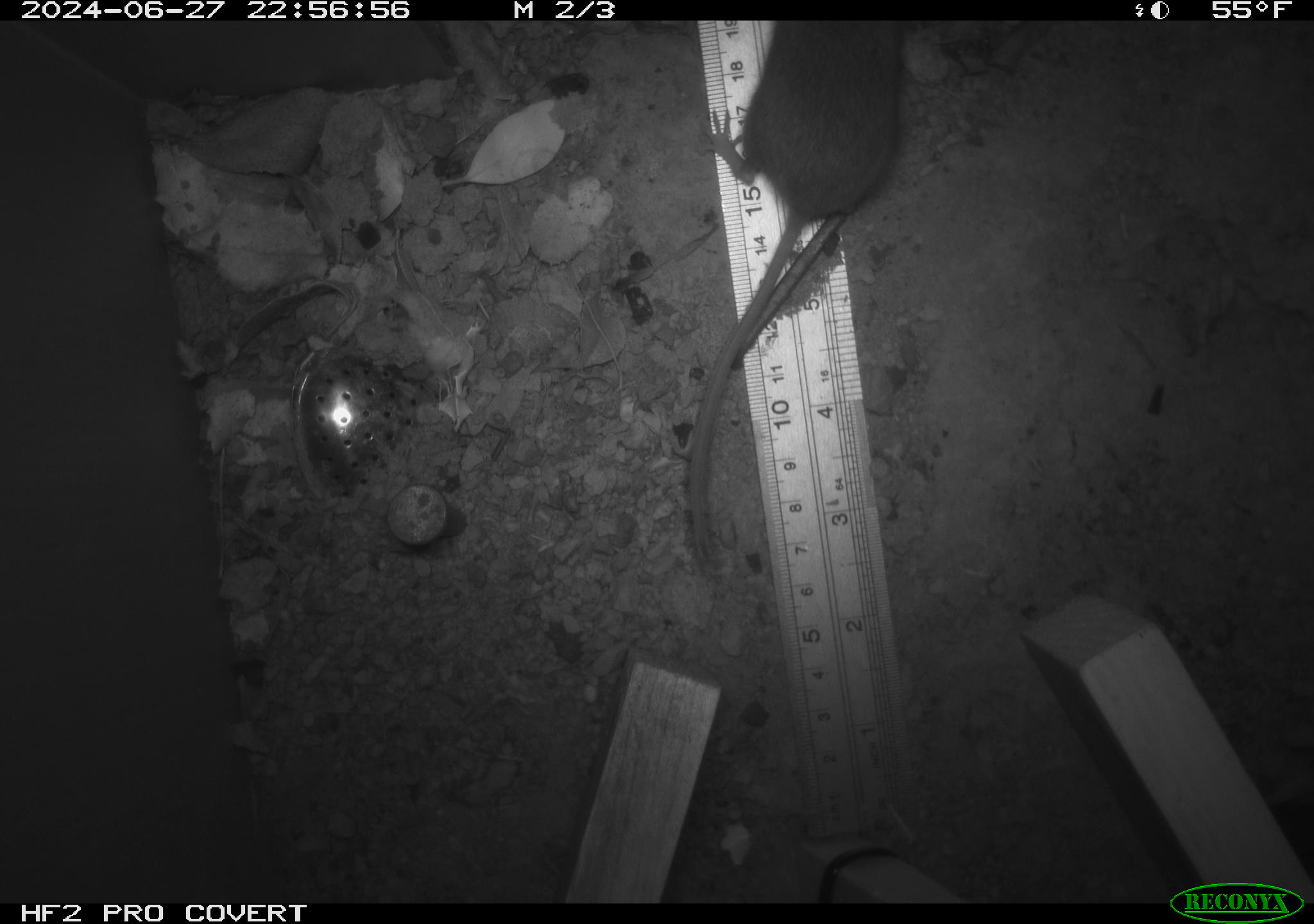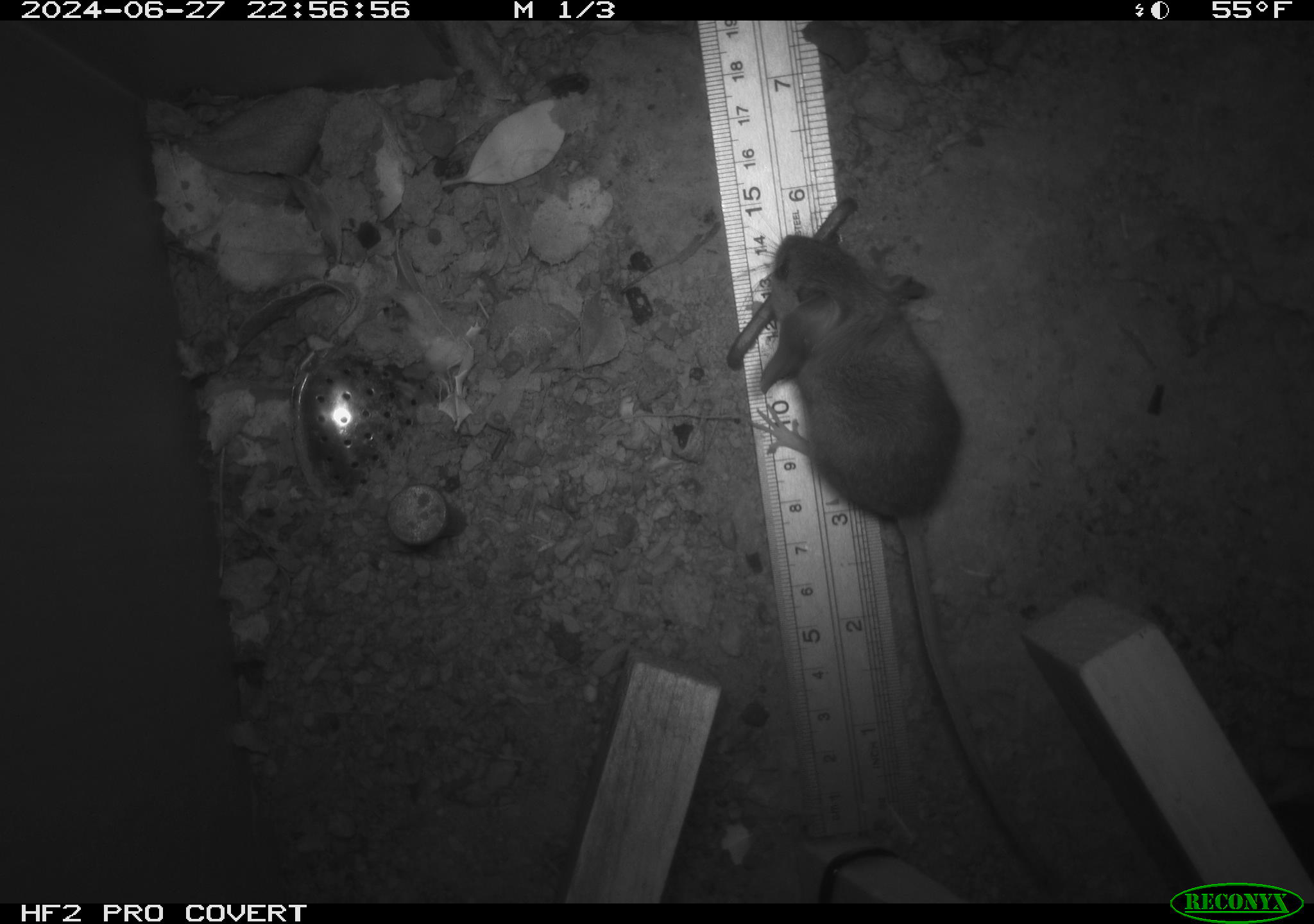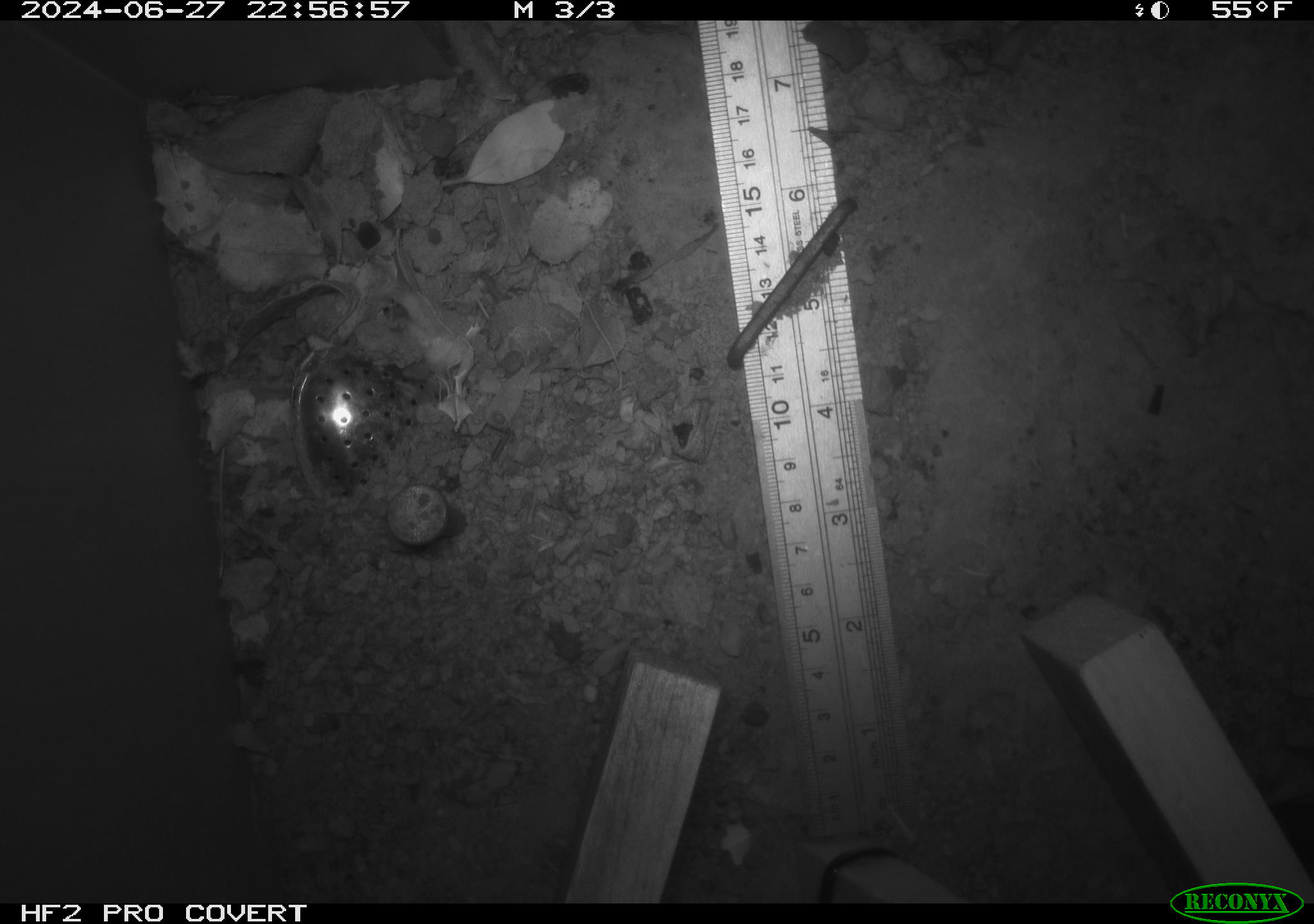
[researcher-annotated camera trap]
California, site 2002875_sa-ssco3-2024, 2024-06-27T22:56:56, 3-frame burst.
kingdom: Animalia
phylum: Chordata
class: Mammalia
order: Rodentia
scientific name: Rodentia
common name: mouse species